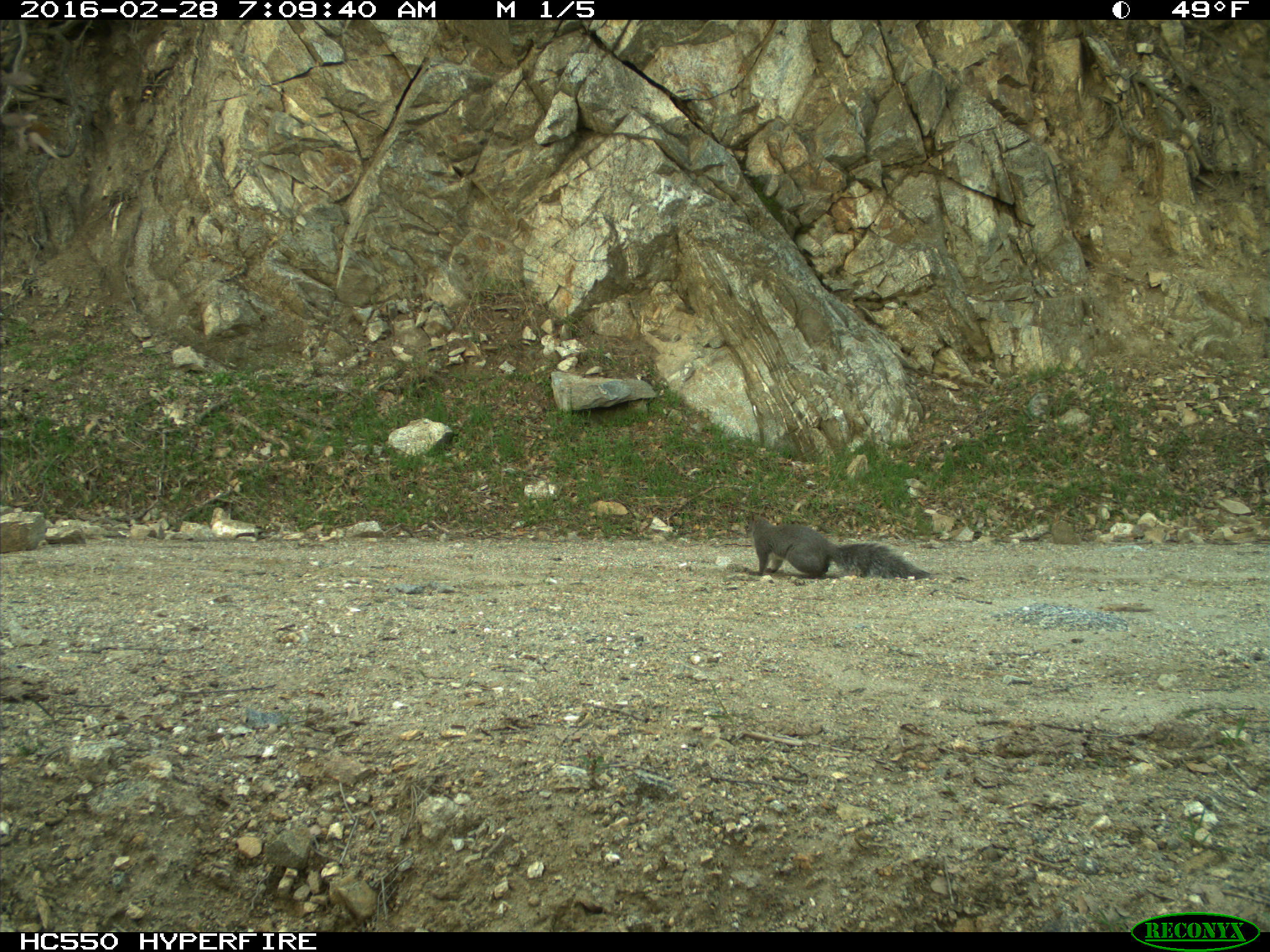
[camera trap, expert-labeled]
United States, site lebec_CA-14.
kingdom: Animalia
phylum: Chordata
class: Mammalia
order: Rodentia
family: Sciuridae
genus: Sciurus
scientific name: Sciurus carolinensis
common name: eastern gray squirrel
Sciurus carolinensis (eastern gray squirrel).